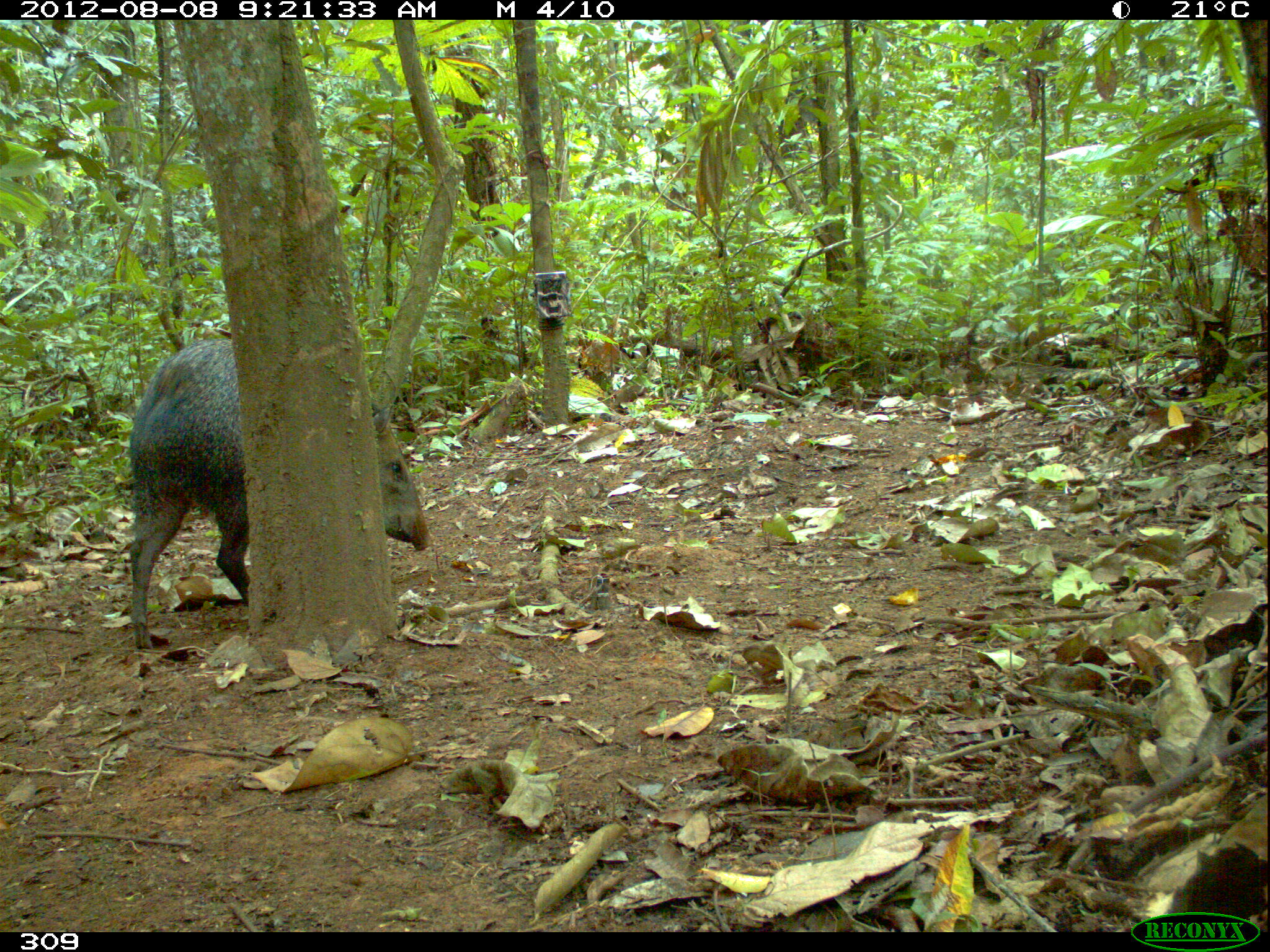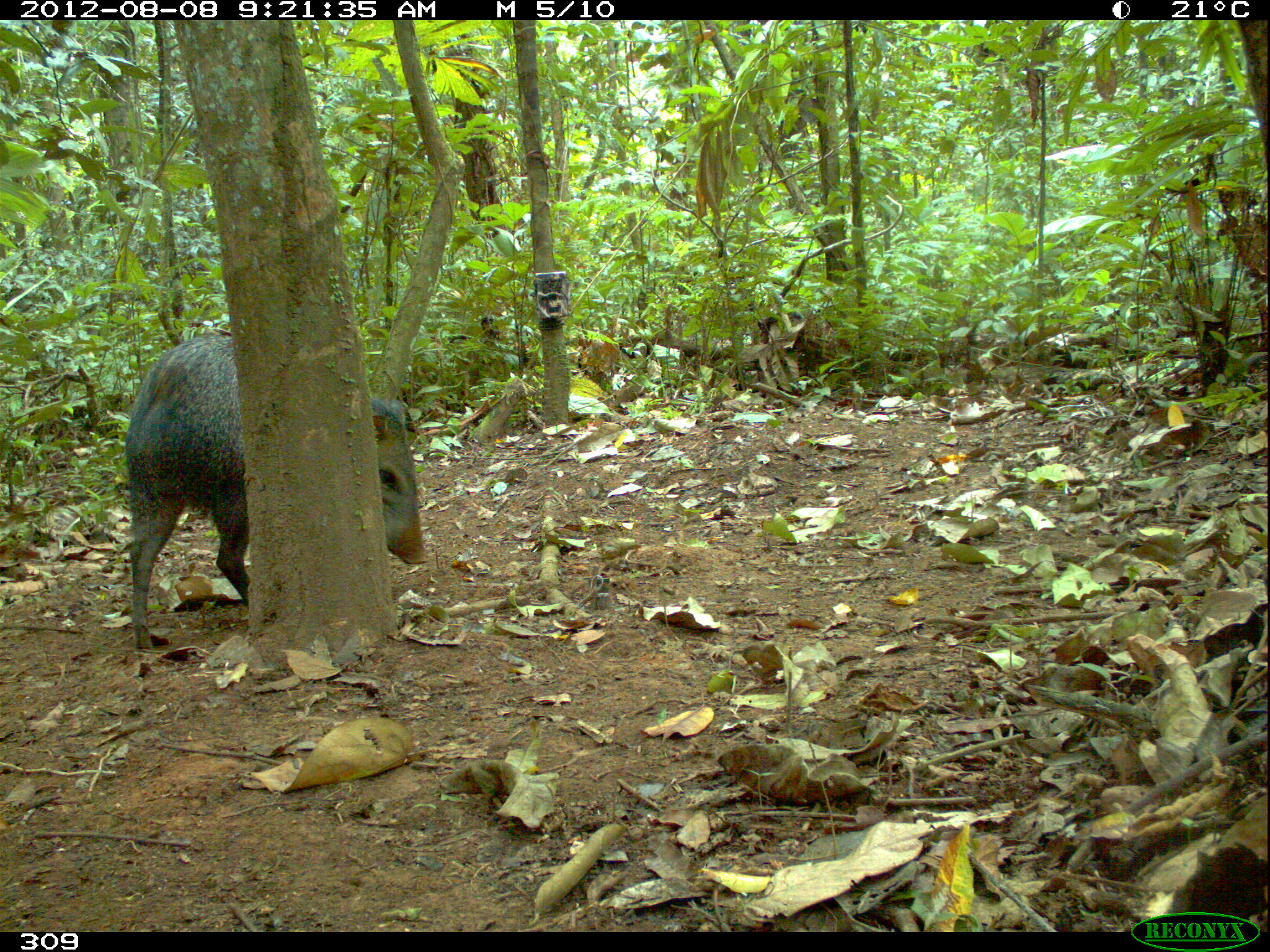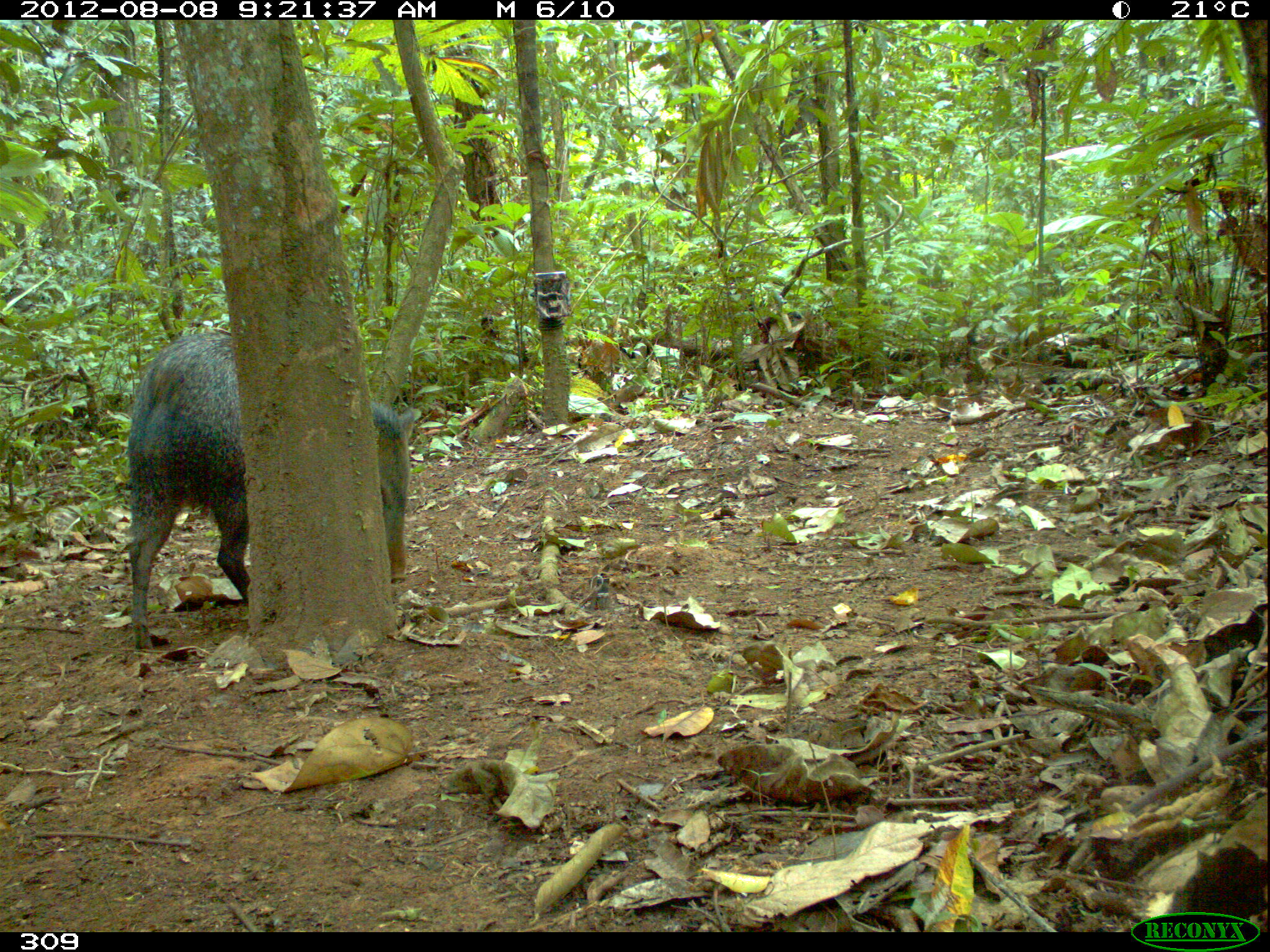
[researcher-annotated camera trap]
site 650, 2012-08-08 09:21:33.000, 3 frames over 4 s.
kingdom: Animalia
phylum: Chordata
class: Mammalia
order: Artiodactyla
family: Tayassuidae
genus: Pecari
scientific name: Pecari tajacu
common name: collared peccary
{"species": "Pecari tajacu (collared peccary)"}